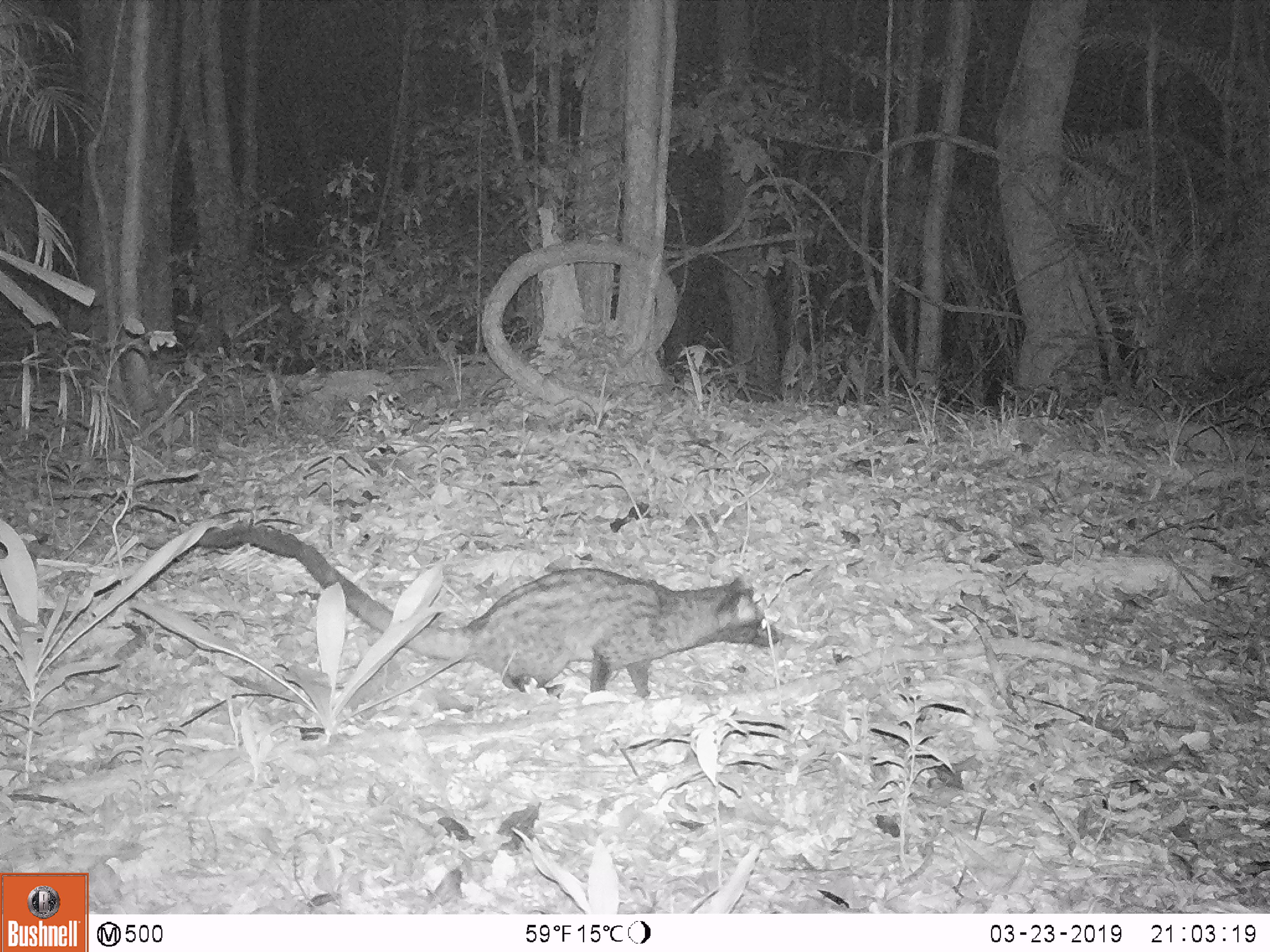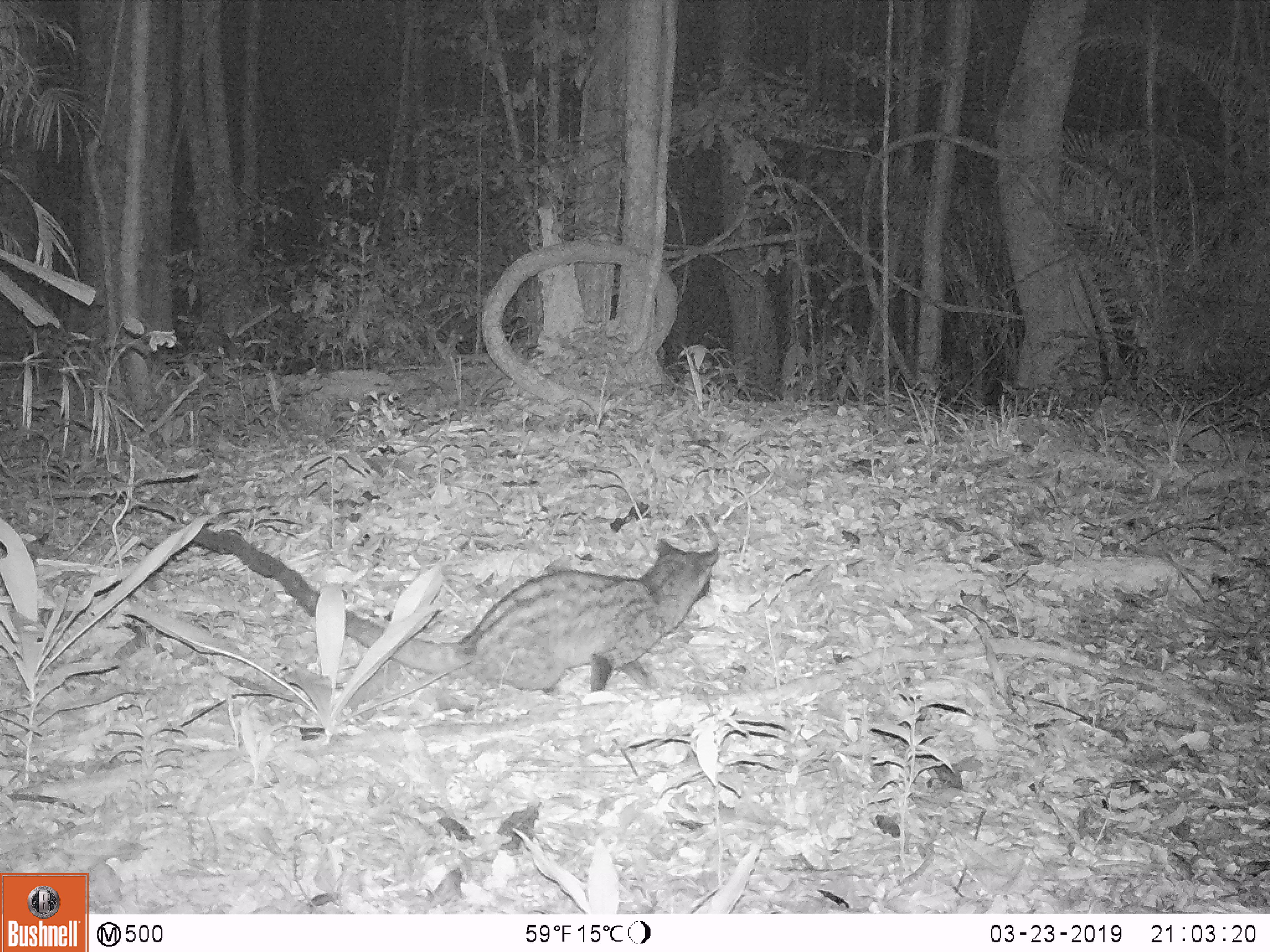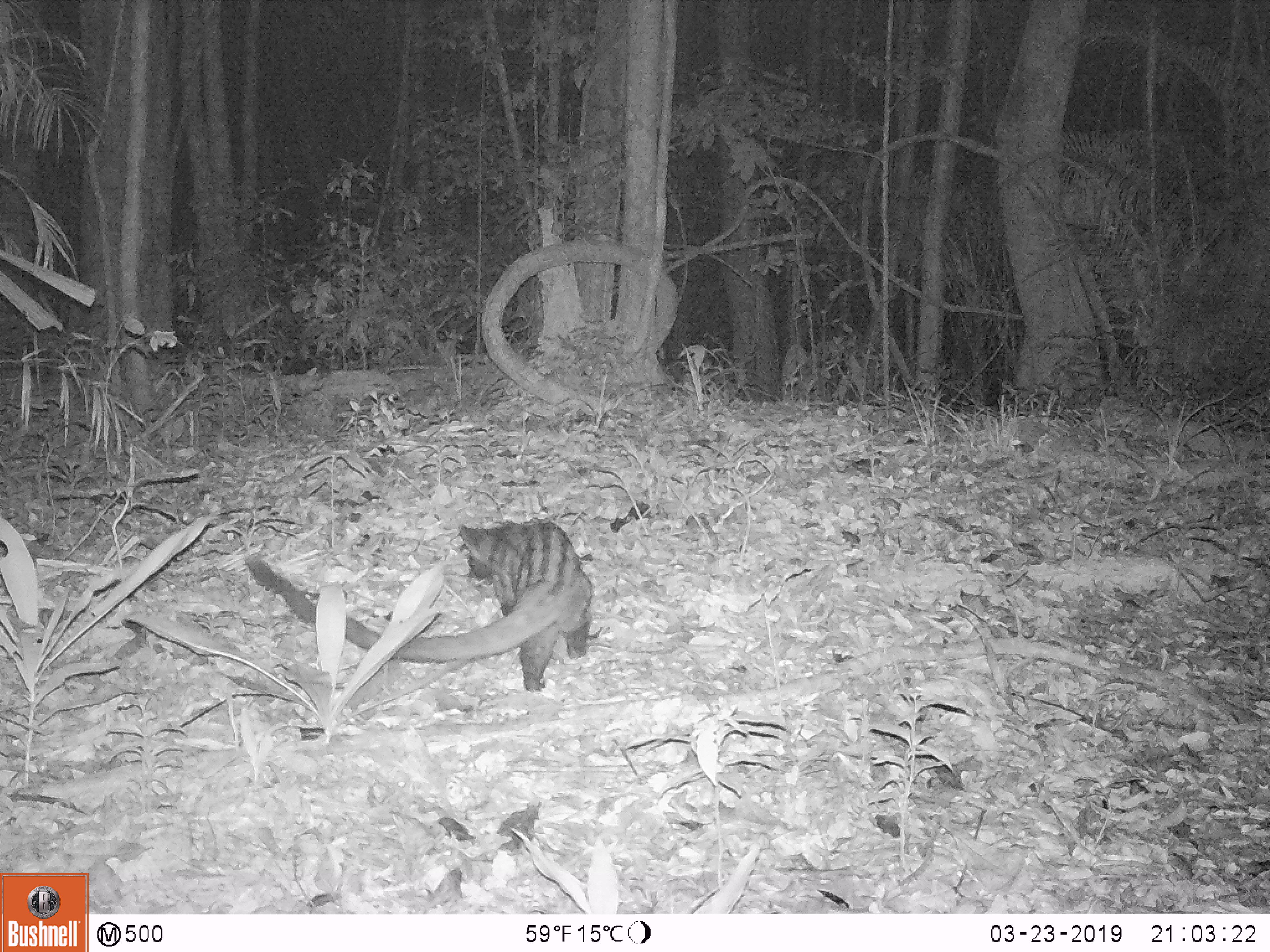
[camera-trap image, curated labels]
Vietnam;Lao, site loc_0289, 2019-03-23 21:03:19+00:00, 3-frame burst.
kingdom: Animalia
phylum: Chordata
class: Mammalia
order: Carnivora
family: Viverridae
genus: Paradoxurus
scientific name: Paradoxurus hermaphroditus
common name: common palm civet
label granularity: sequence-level